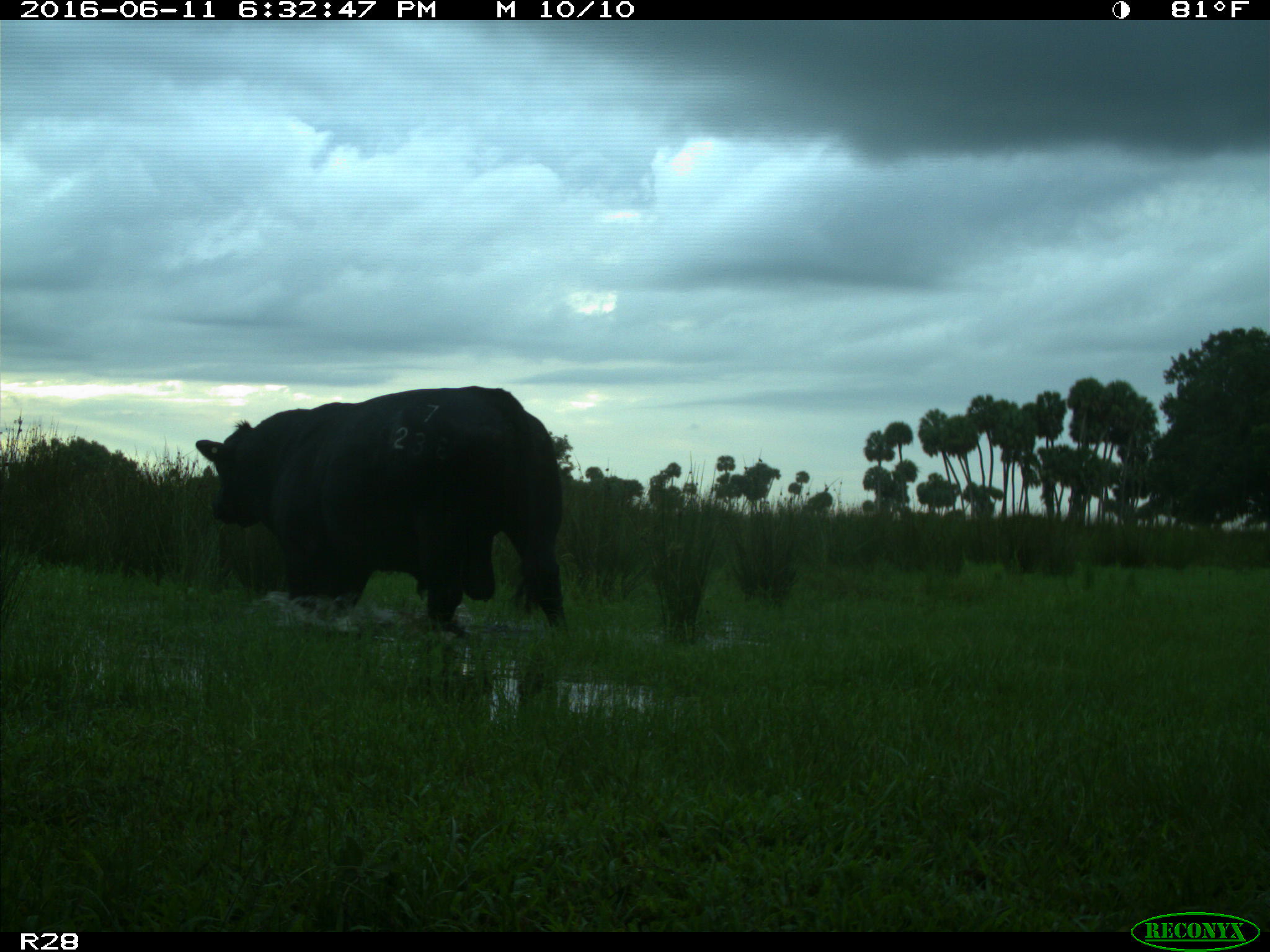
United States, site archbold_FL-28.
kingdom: Animalia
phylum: Chordata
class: Mammalia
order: Artiodactyla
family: Bovidae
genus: Bos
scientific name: Bos taurus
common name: domestic cow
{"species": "Bos taurus (domestic cow)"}